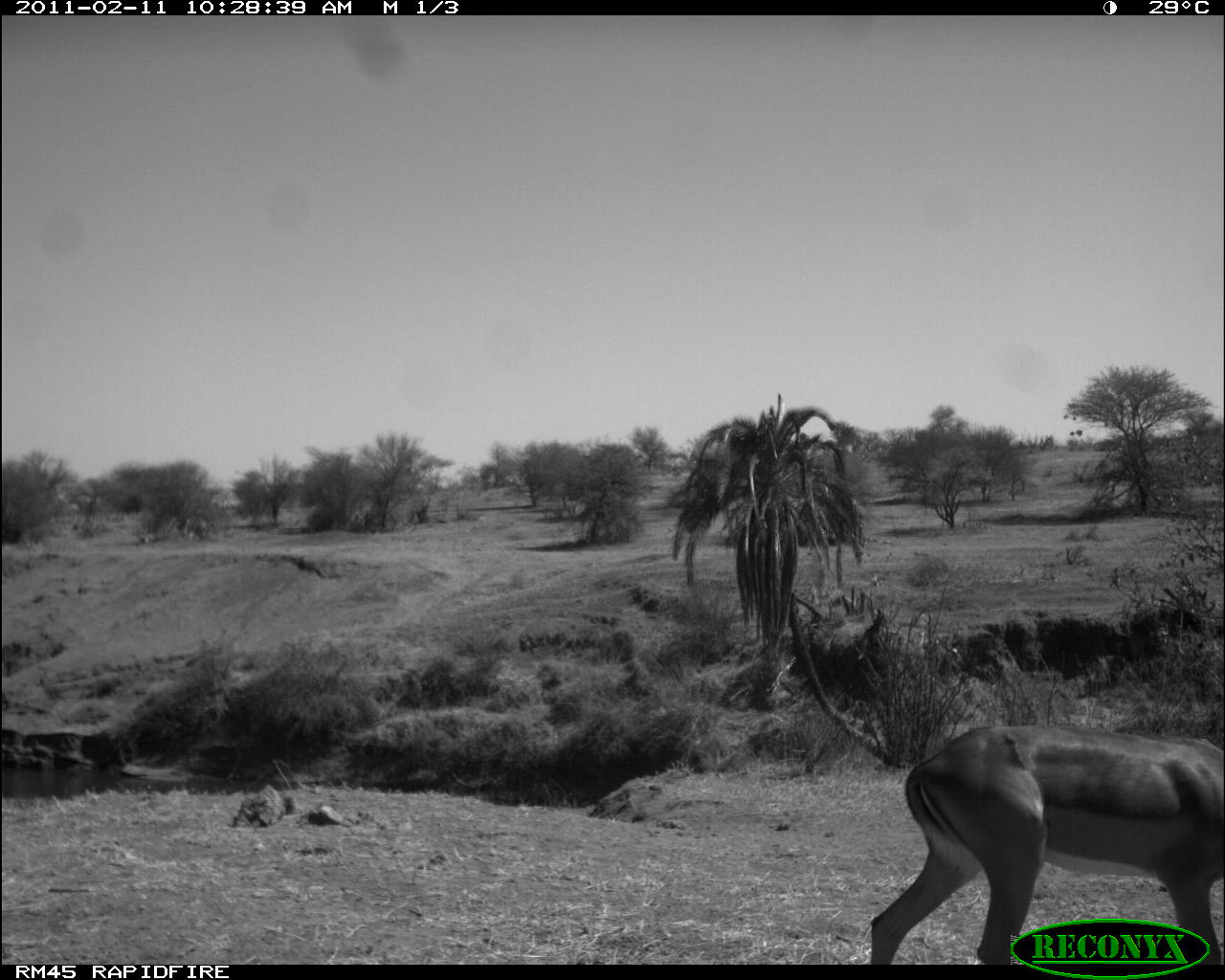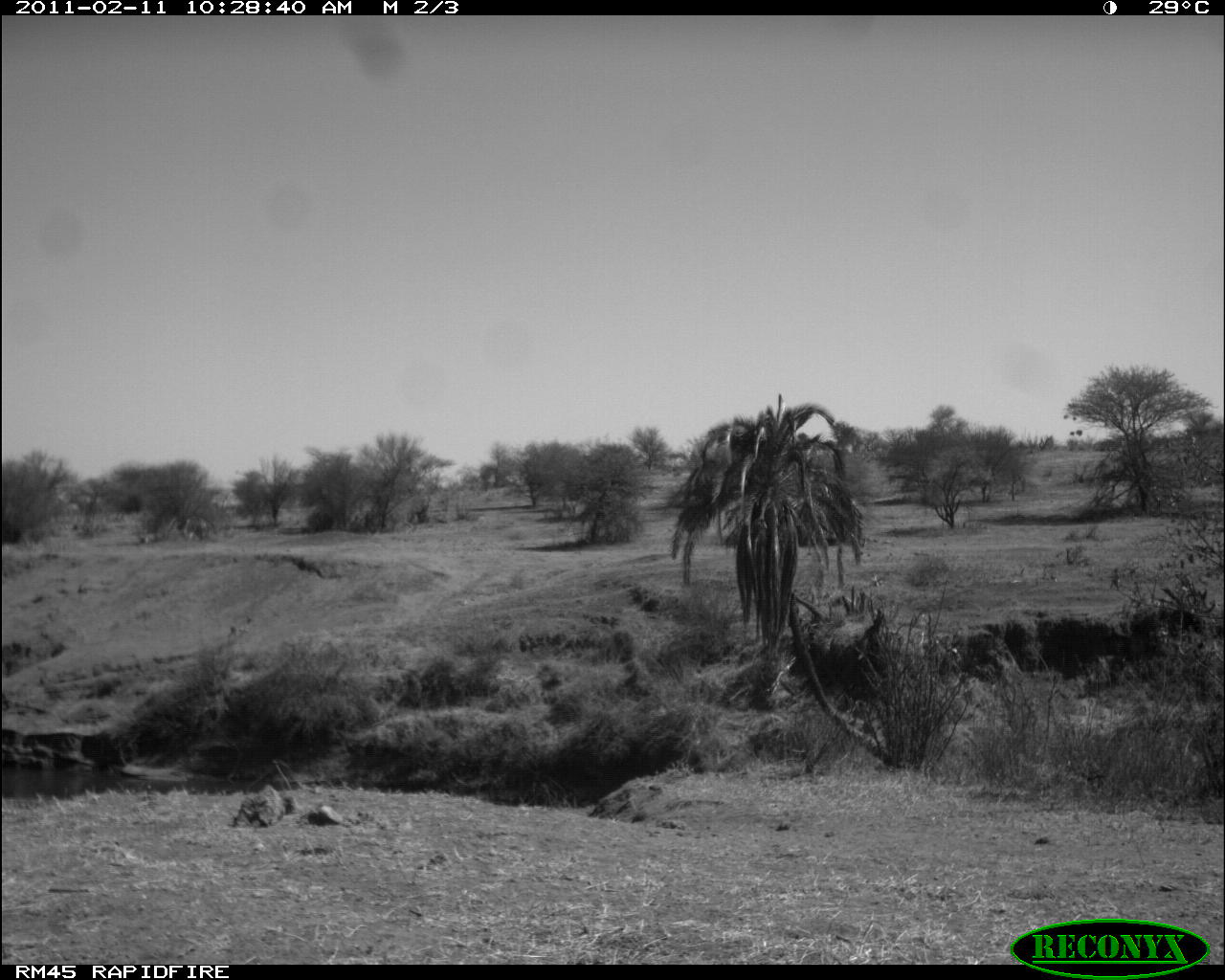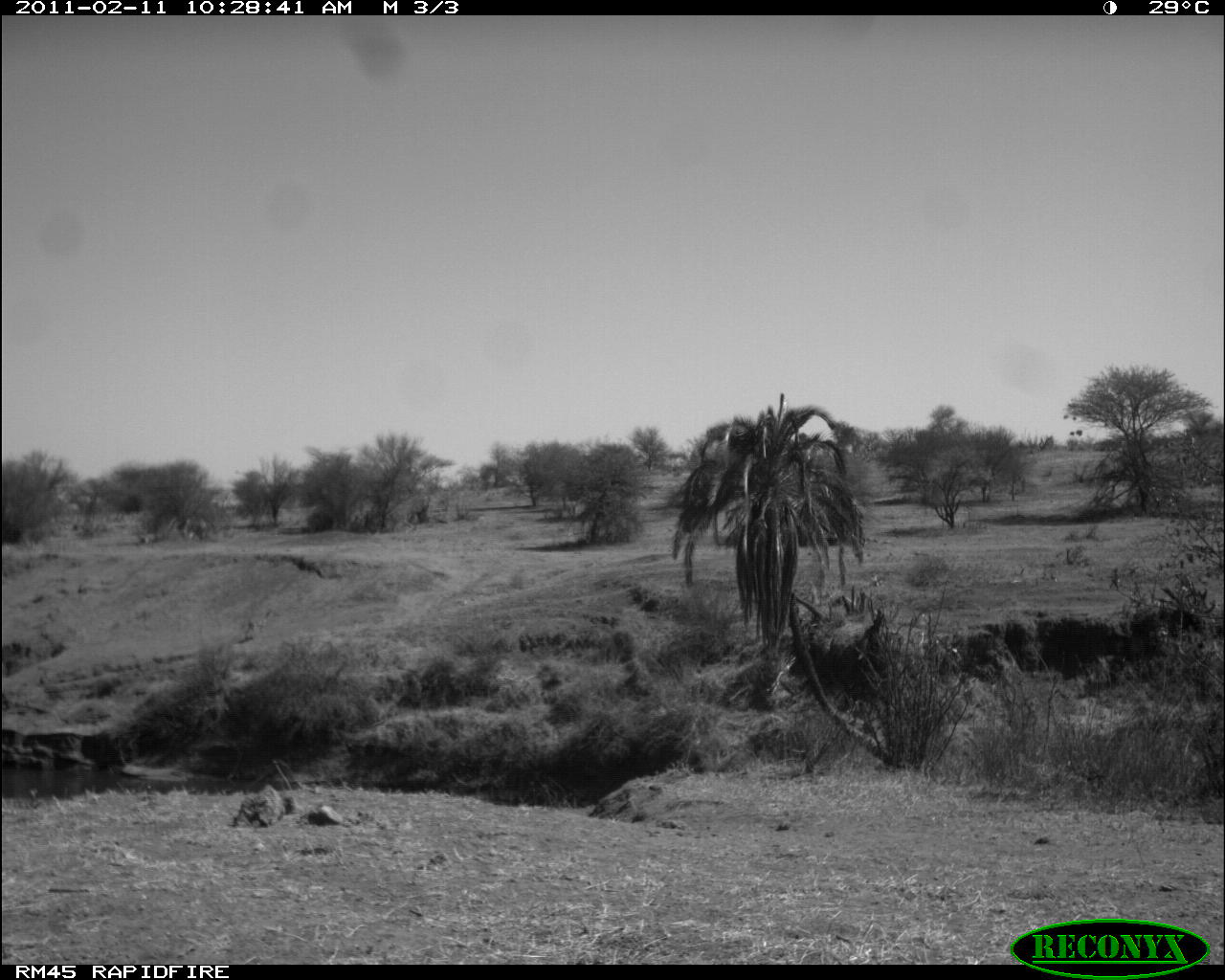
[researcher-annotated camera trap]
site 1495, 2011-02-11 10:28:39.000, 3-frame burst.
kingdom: Animalia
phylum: Chordata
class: Mammalia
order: Artiodactyla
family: Bovidae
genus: Aepyceros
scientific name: Aepyceros melampus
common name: impala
Aepyceros melampus (impala), count 2.